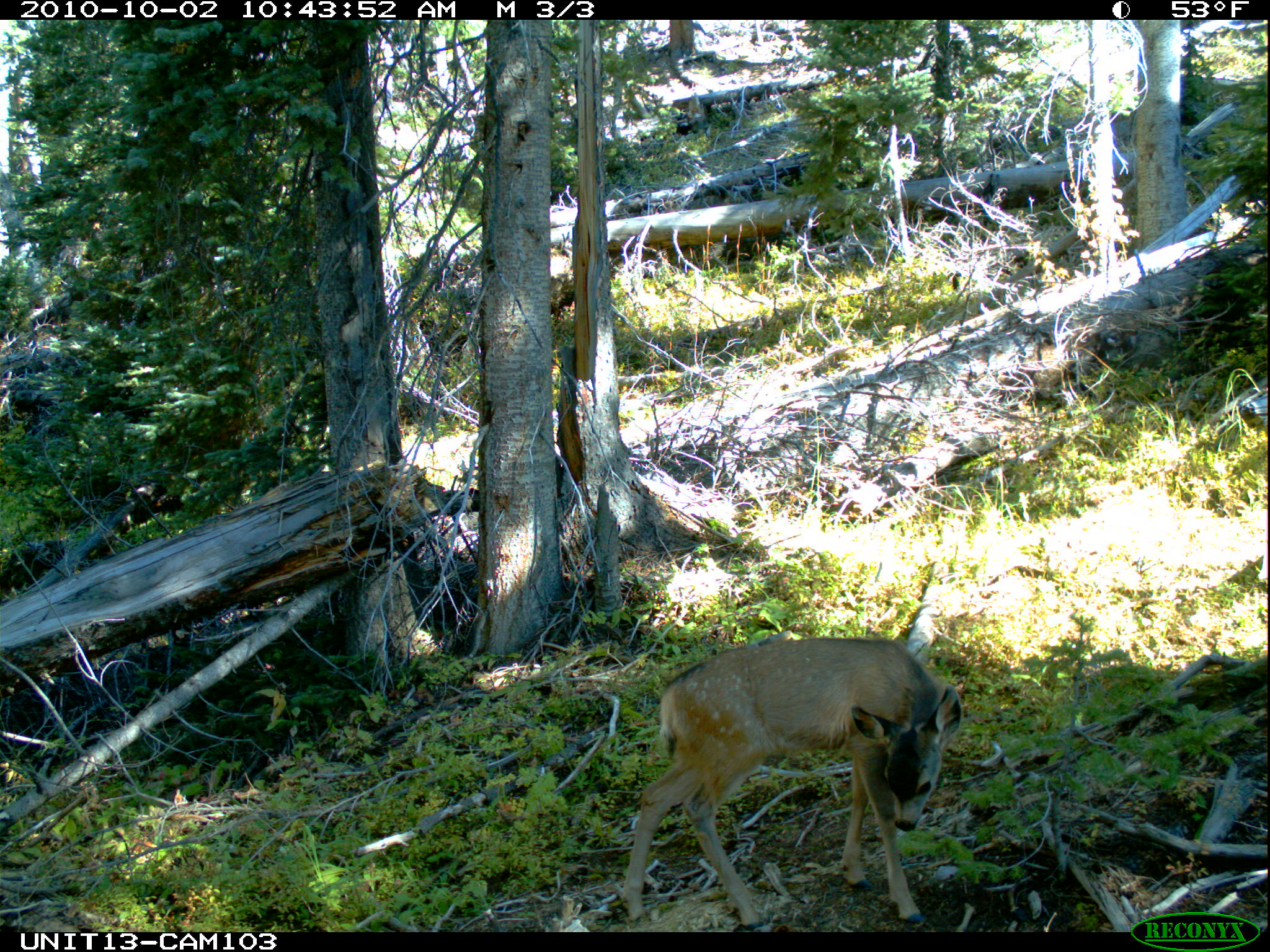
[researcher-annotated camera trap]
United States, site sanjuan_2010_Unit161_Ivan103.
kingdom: Animalia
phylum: Chordata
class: Mammalia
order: Artiodactyla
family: Cervidae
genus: Odocoileus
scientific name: Odocoileus hemionus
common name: mule deer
Odocoileus hemionus (mule deer).